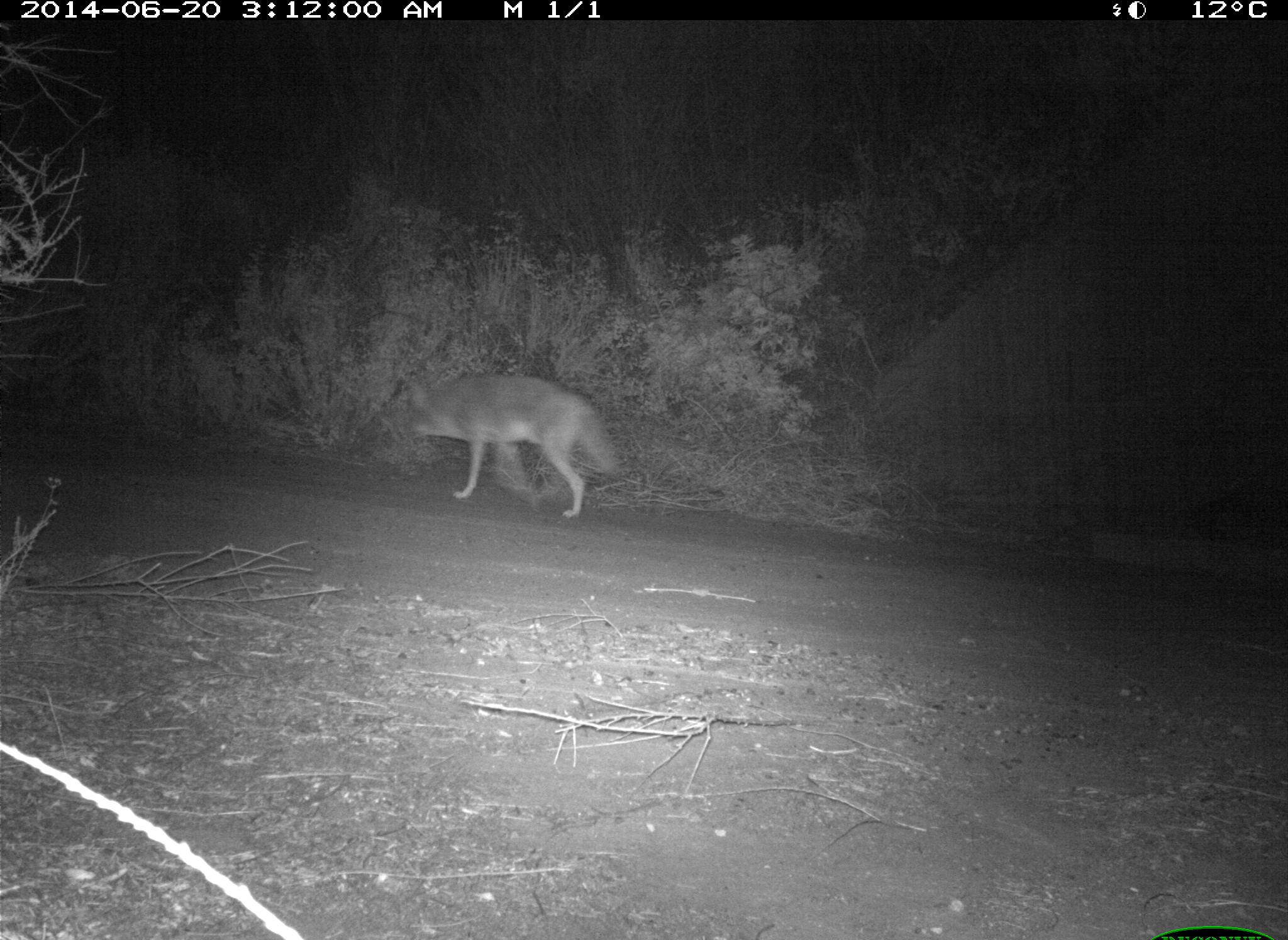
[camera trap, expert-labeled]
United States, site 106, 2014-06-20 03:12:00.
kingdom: Animalia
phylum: Chordata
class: Mammalia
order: Carnivora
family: Canidae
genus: Canis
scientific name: Canis latrans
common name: coyote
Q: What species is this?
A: Coyote (Canis latrans).